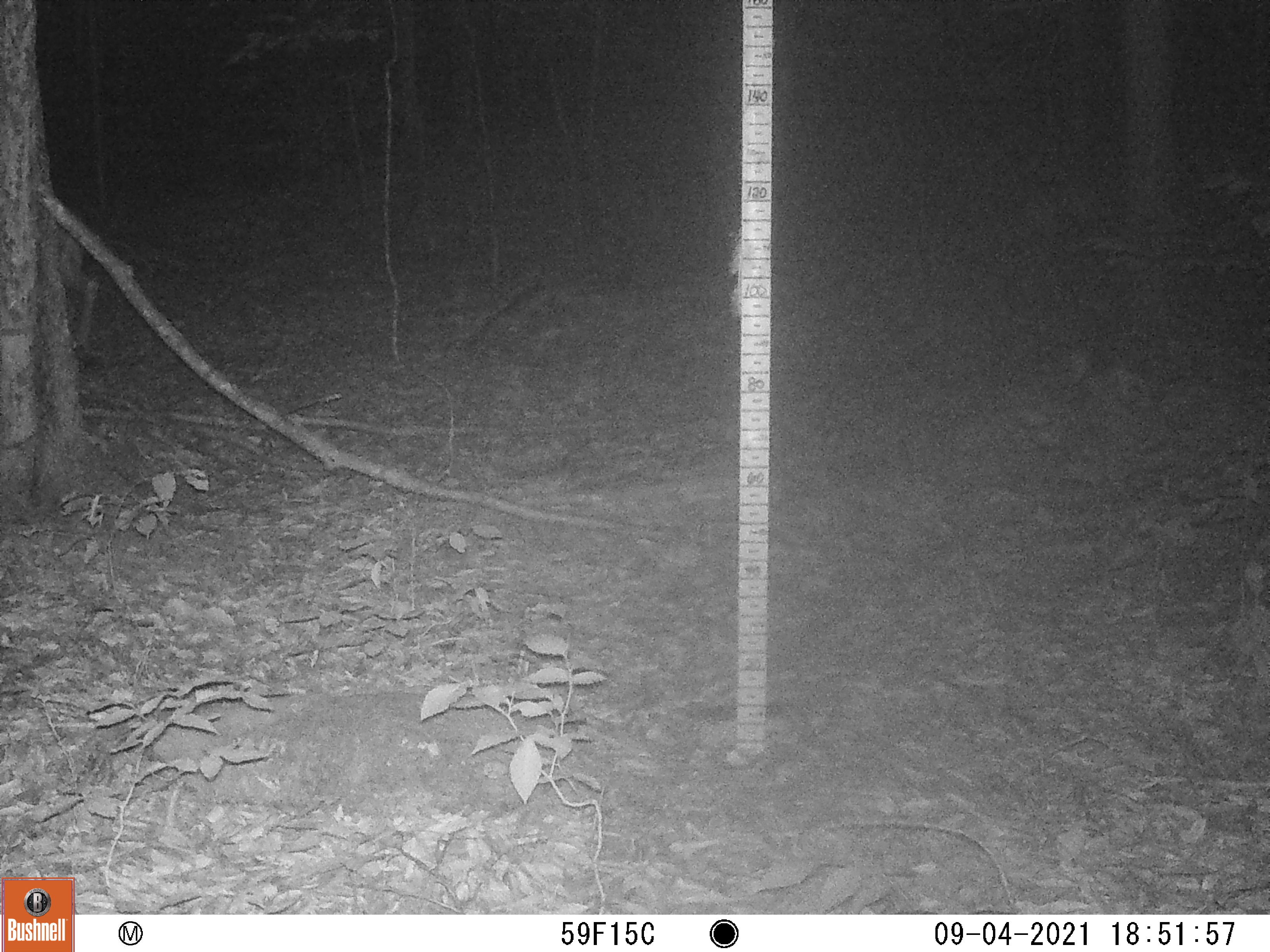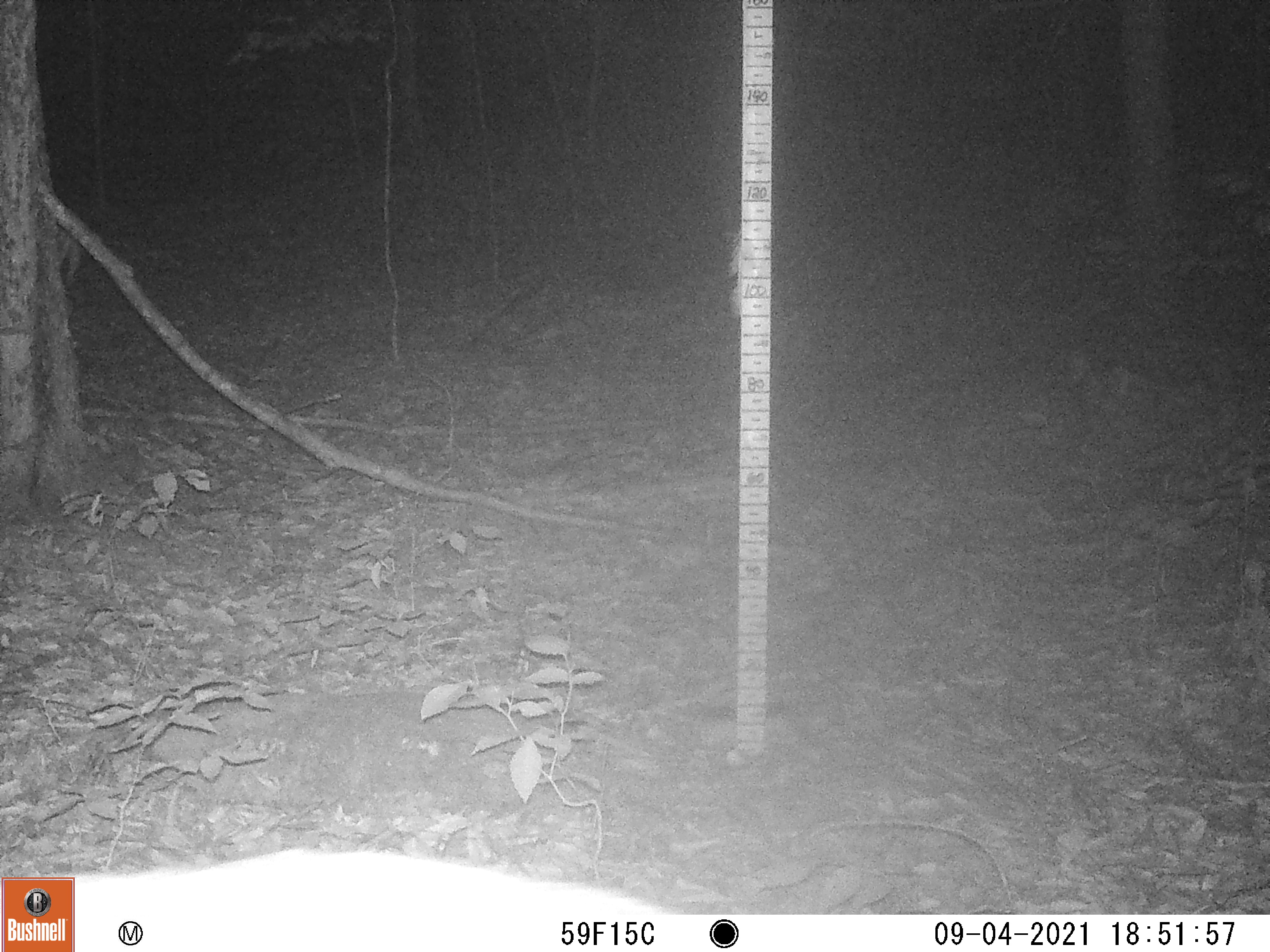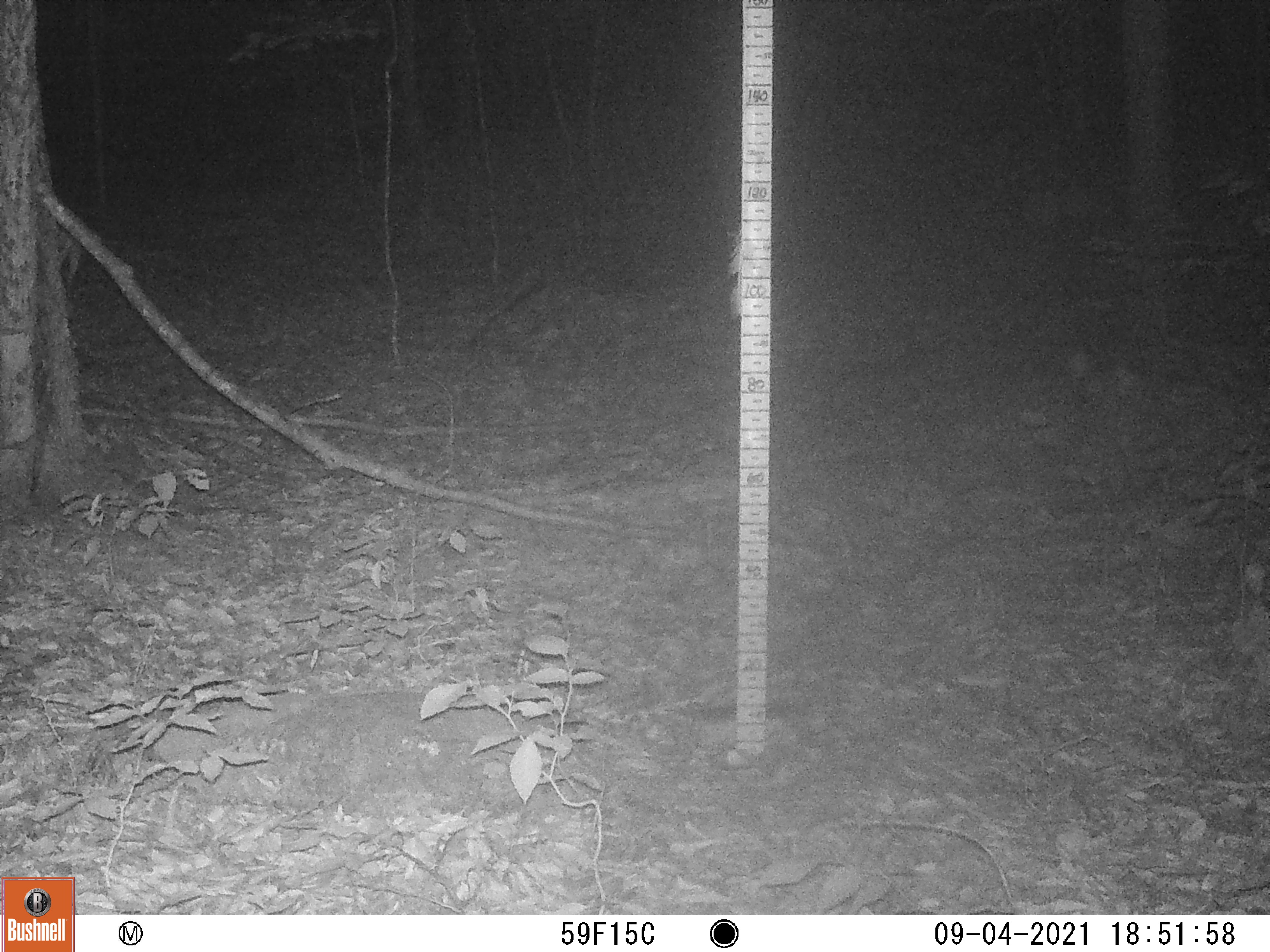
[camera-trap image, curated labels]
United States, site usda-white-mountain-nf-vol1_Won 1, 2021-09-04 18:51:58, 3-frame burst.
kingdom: Animalia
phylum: Chordata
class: Mammalia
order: Artiodactyla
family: Cervidae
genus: Odocoileus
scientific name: Odocoileus virginianus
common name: white-tailed deer